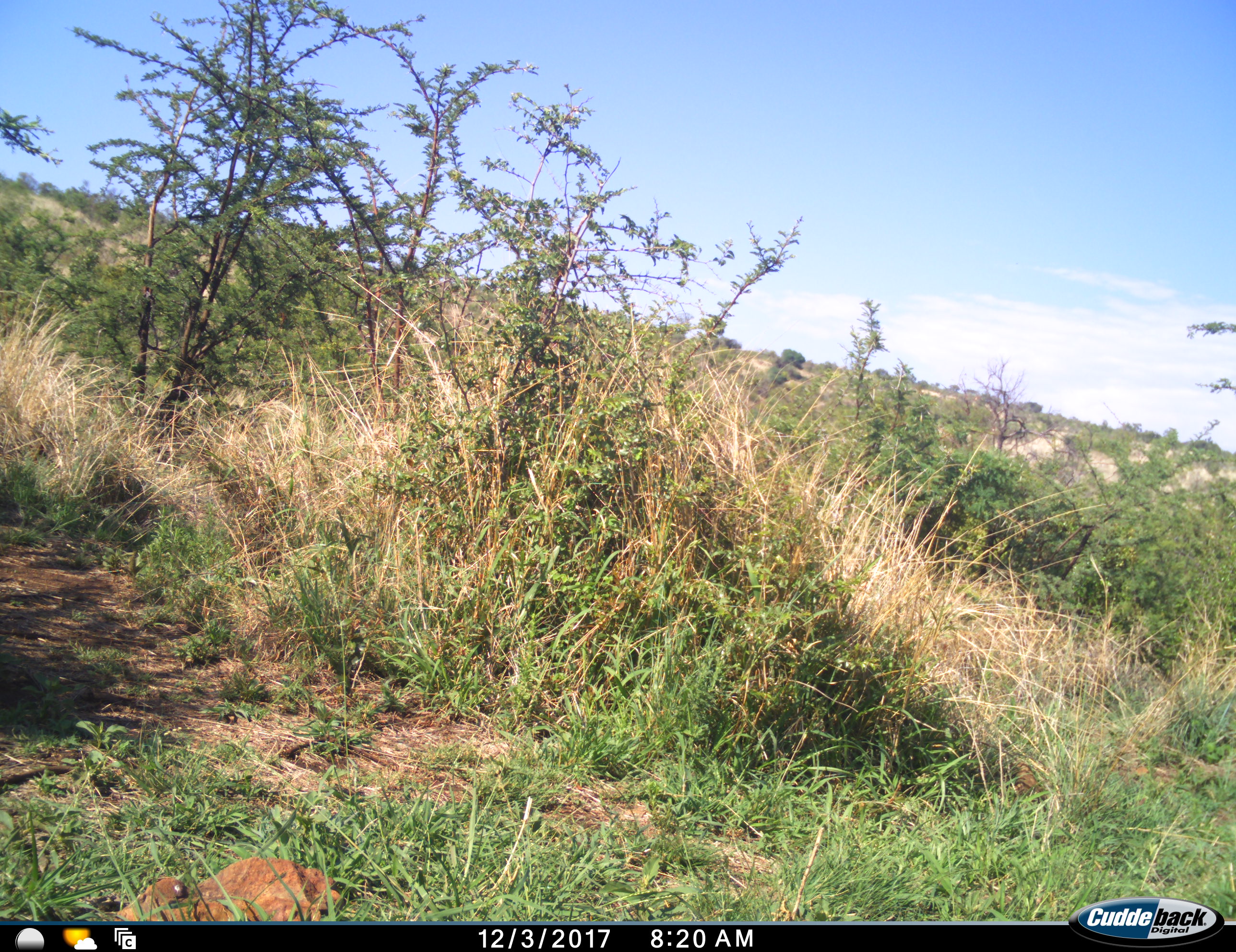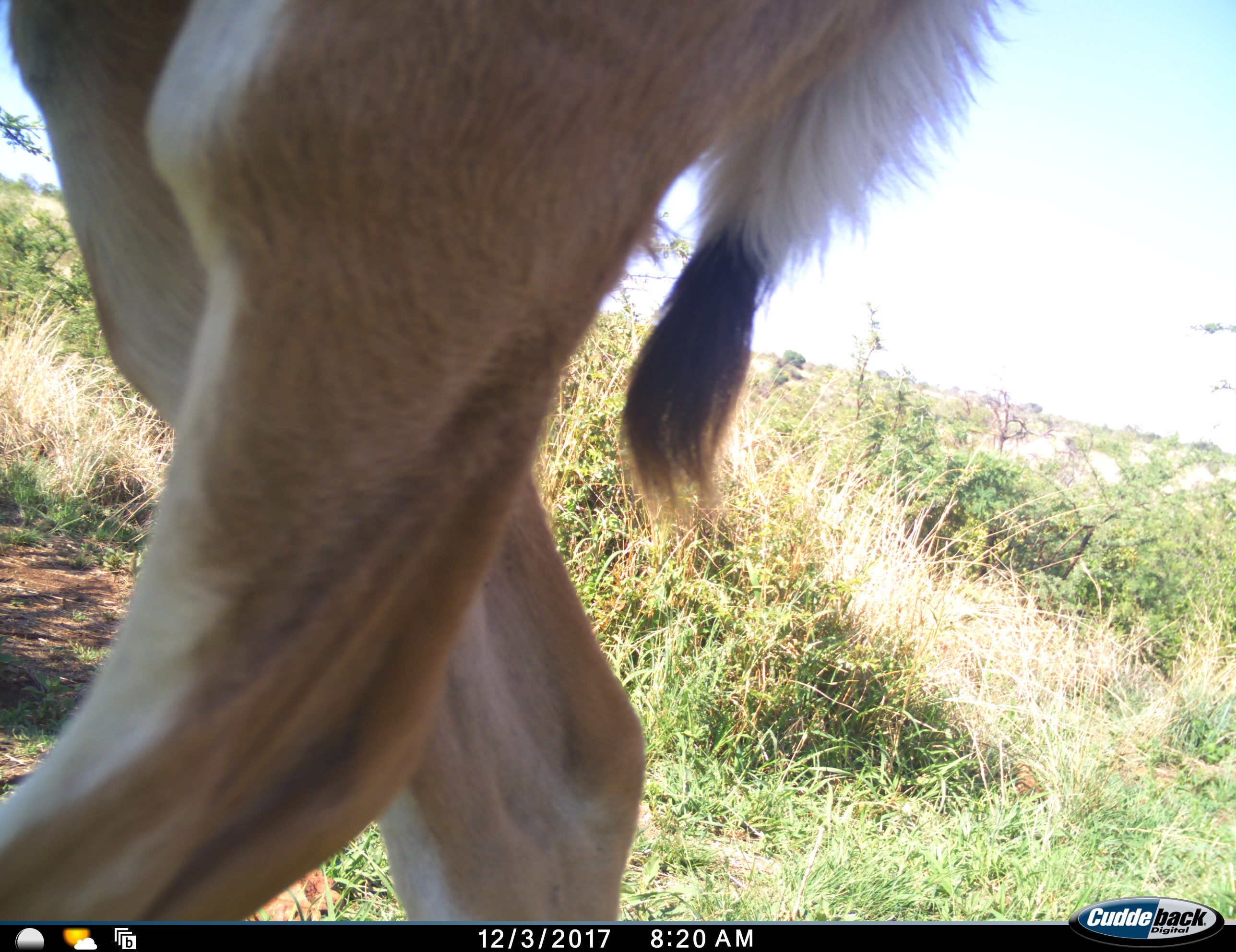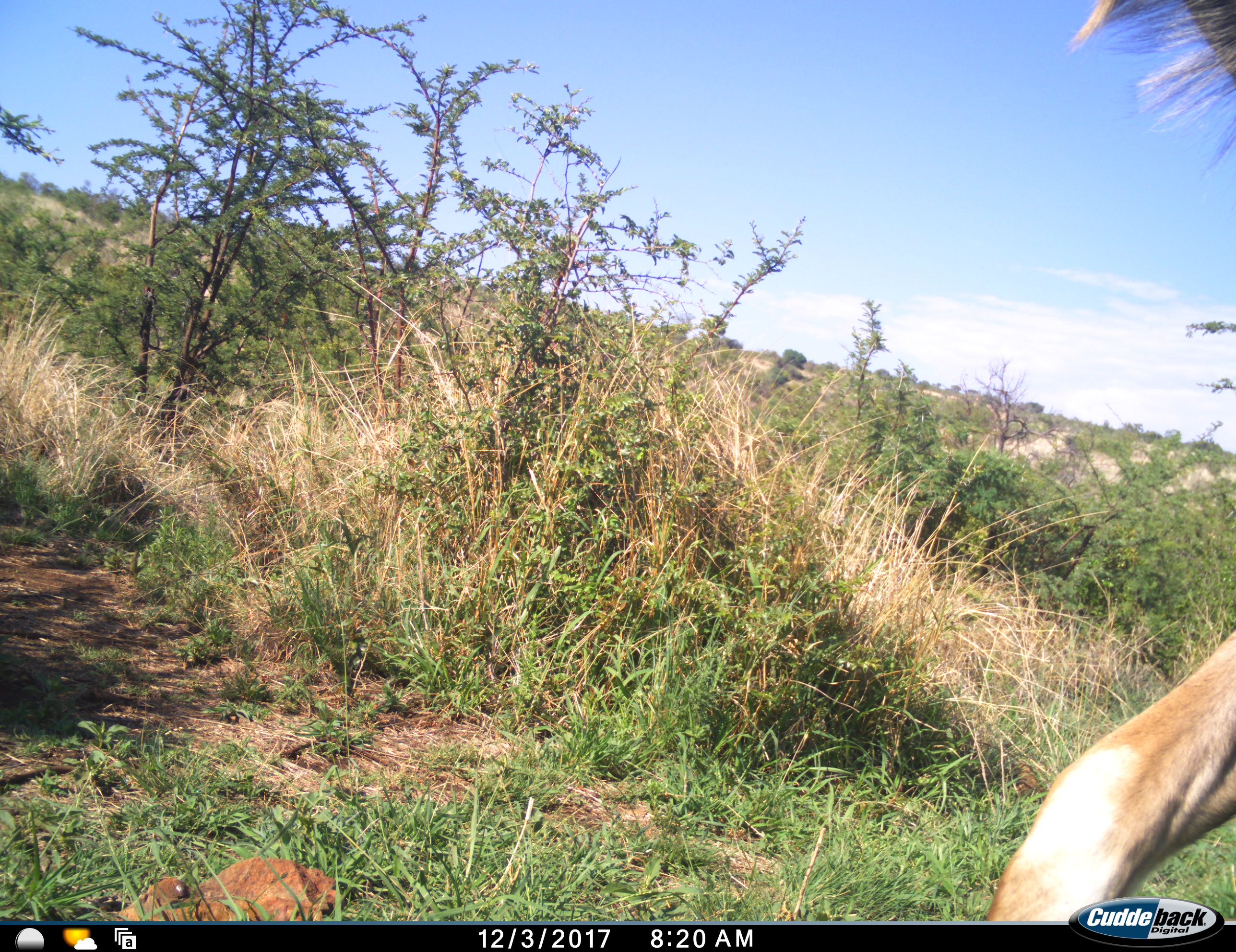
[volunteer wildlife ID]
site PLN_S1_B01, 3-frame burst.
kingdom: Animalia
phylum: Chordata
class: Mammalia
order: Artiodactyla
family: Bovidae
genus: Tragelaphus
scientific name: Tragelaphus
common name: kudu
Kudu (Tragelaphus), count 1. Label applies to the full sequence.